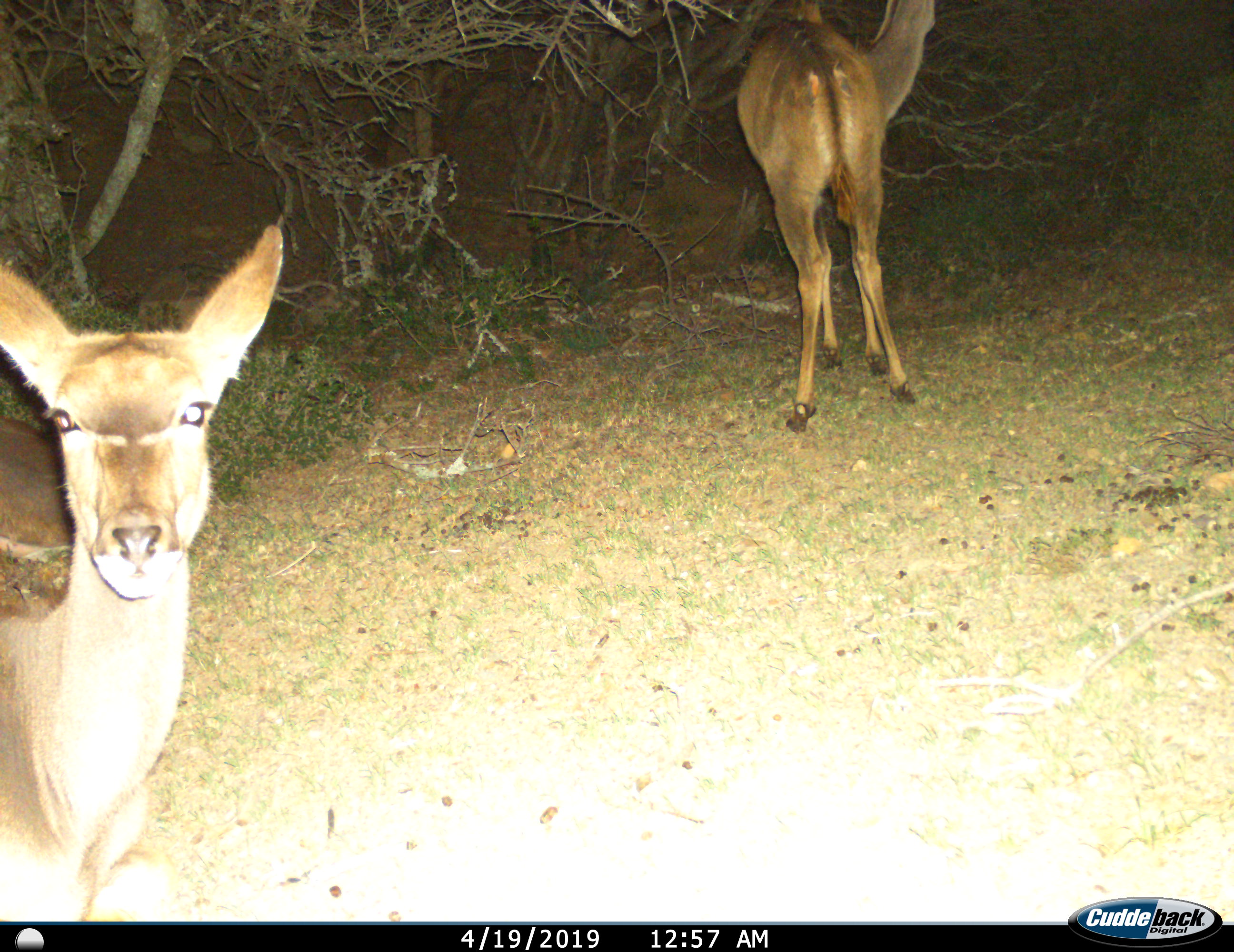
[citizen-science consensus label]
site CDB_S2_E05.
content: unidentified animal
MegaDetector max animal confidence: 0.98